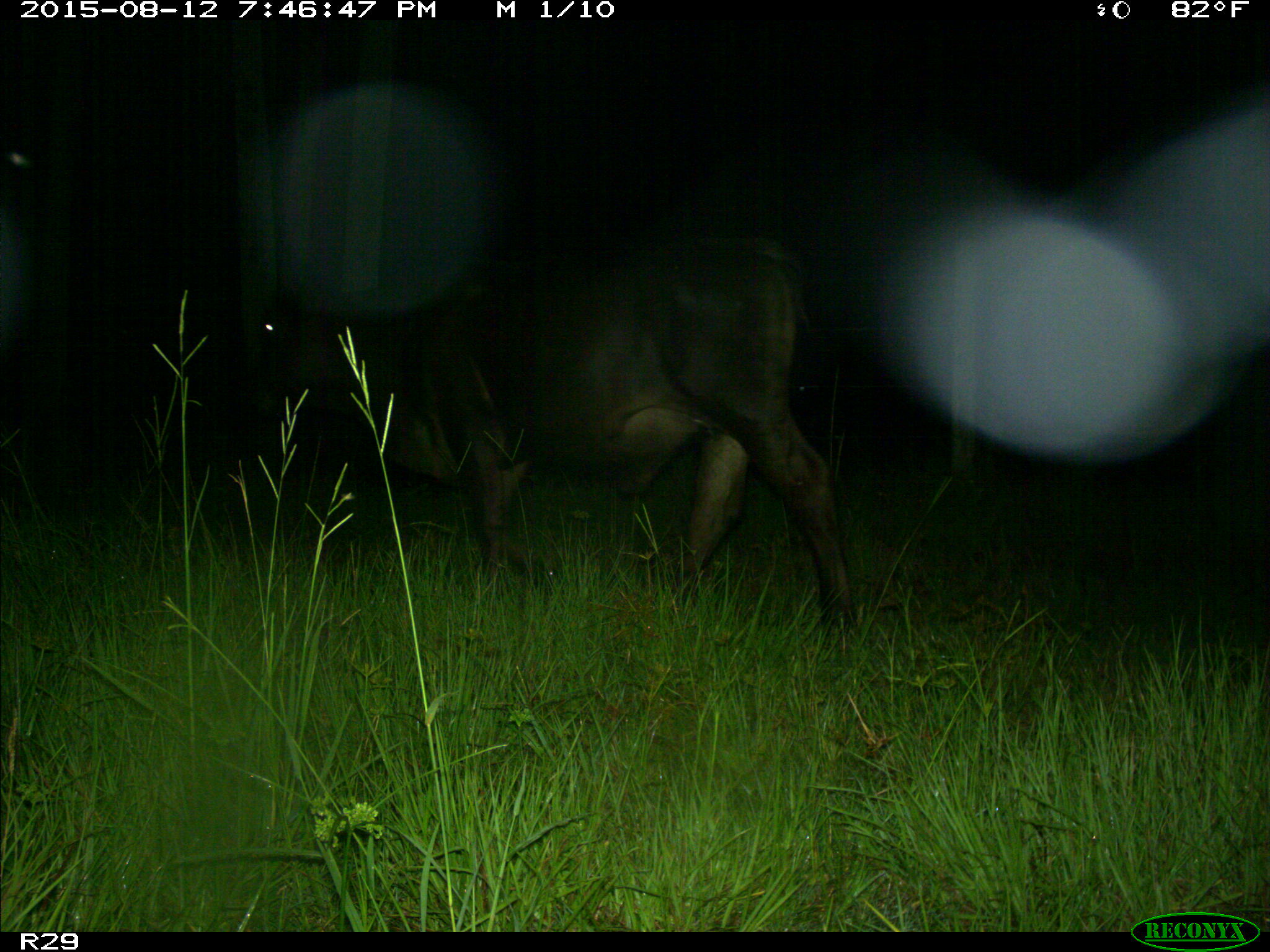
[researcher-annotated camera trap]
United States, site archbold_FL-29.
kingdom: Animalia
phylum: Chordata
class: Mammalia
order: Artiodactyla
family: Bovidae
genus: Bos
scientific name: Bos taurus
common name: domestic cow